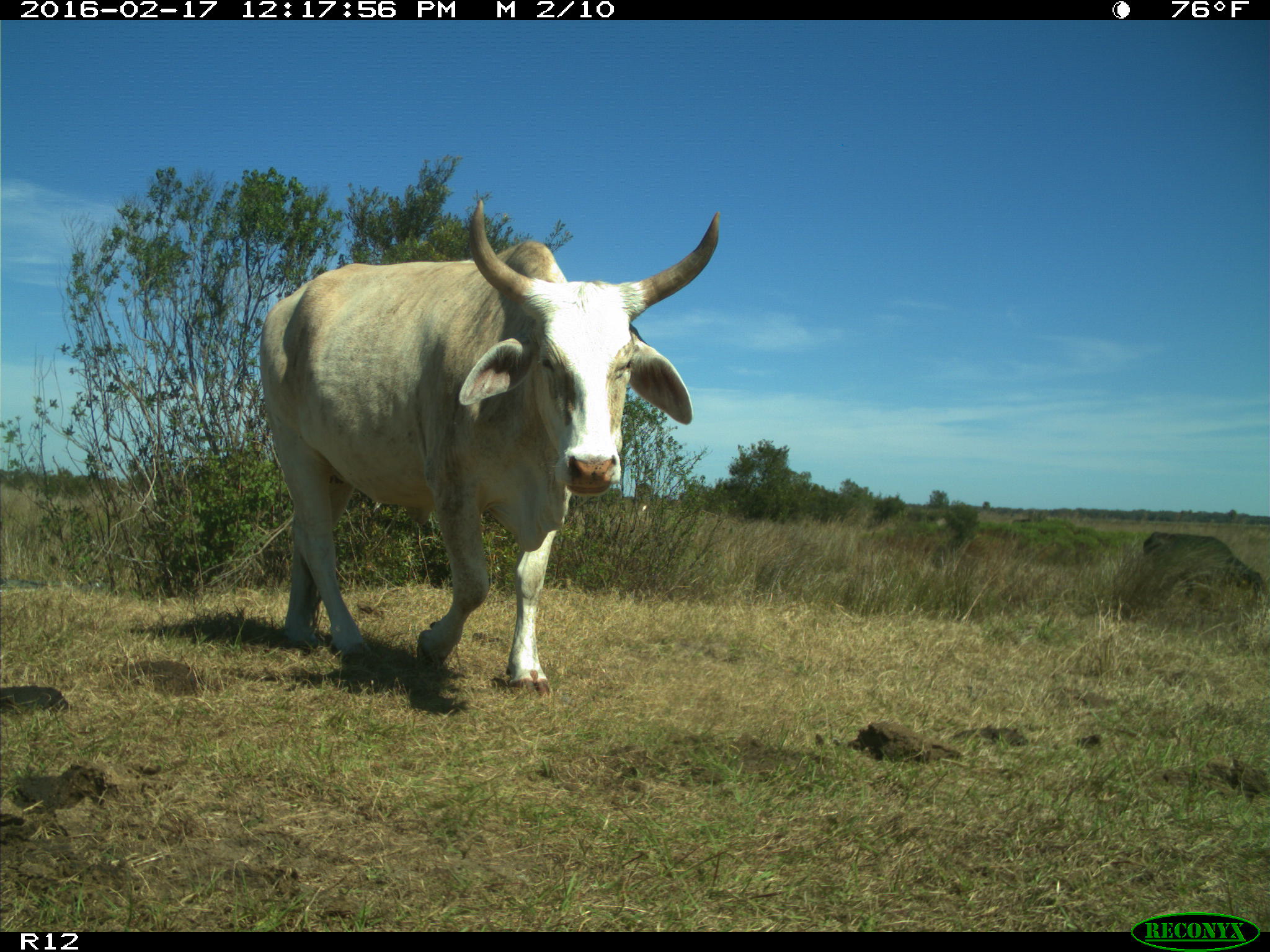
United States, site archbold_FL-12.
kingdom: Animalia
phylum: Chordata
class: Mammalia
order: Artiodactyla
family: Bovidae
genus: Bos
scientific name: Bos taurus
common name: domestic cow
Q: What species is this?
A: Bos taurus (domestic cow).